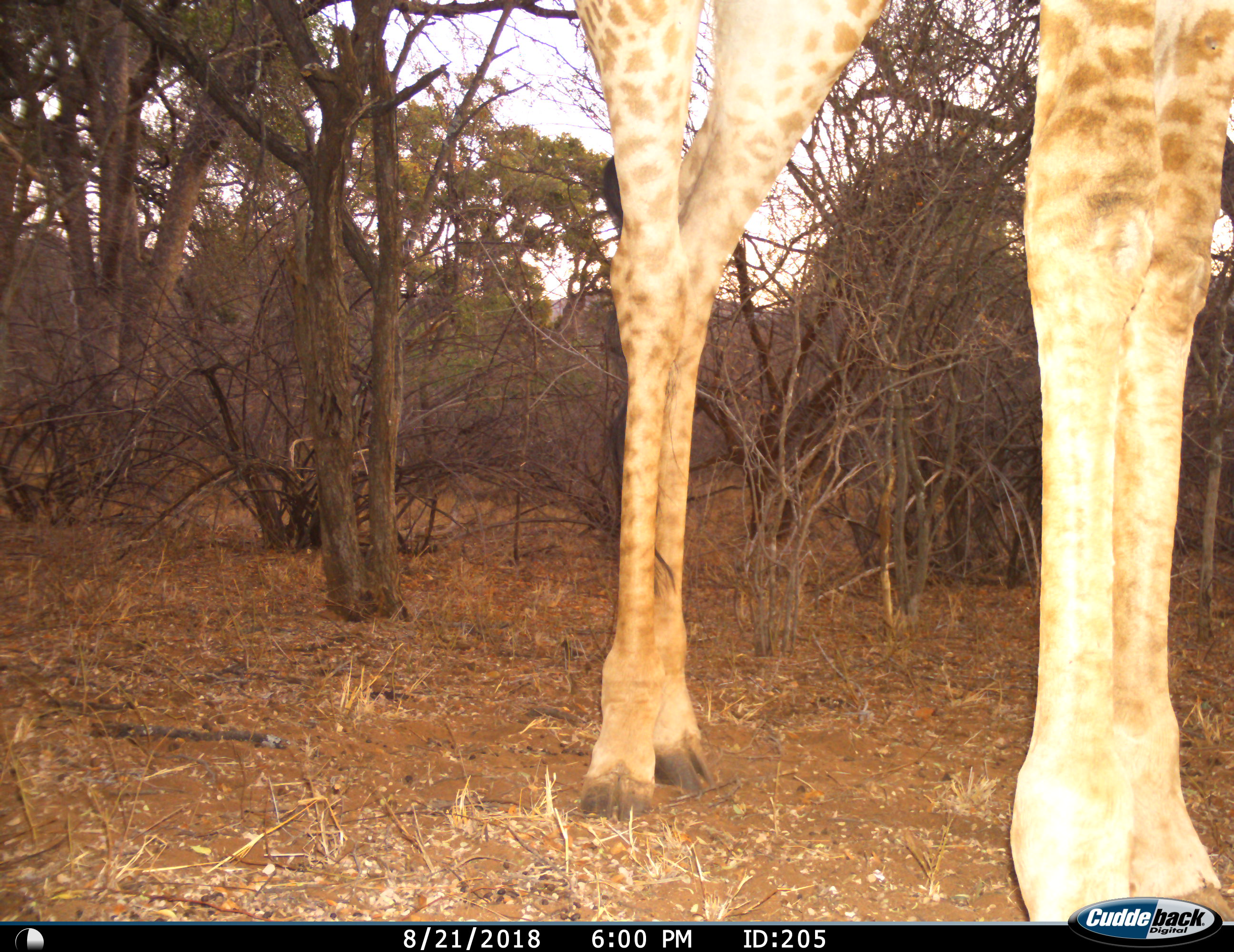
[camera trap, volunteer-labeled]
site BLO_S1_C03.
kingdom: Animalia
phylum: Chordata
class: Mammalia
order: Artiodactyla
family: Giraffidae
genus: Giraffa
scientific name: Giraffa camelopardalis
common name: giraffe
Giraffe (Giraffa camelopardalis), count 1. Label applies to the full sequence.